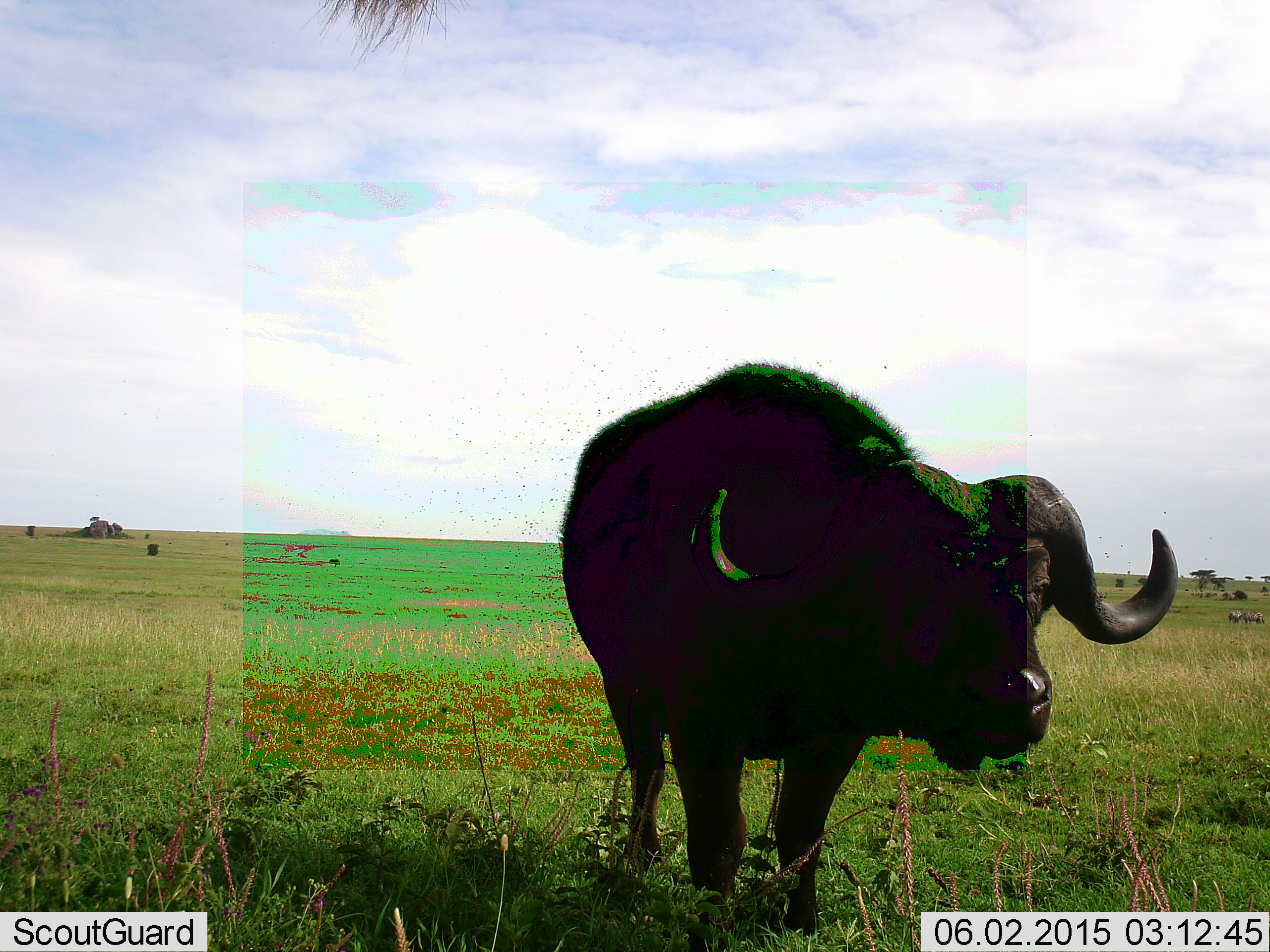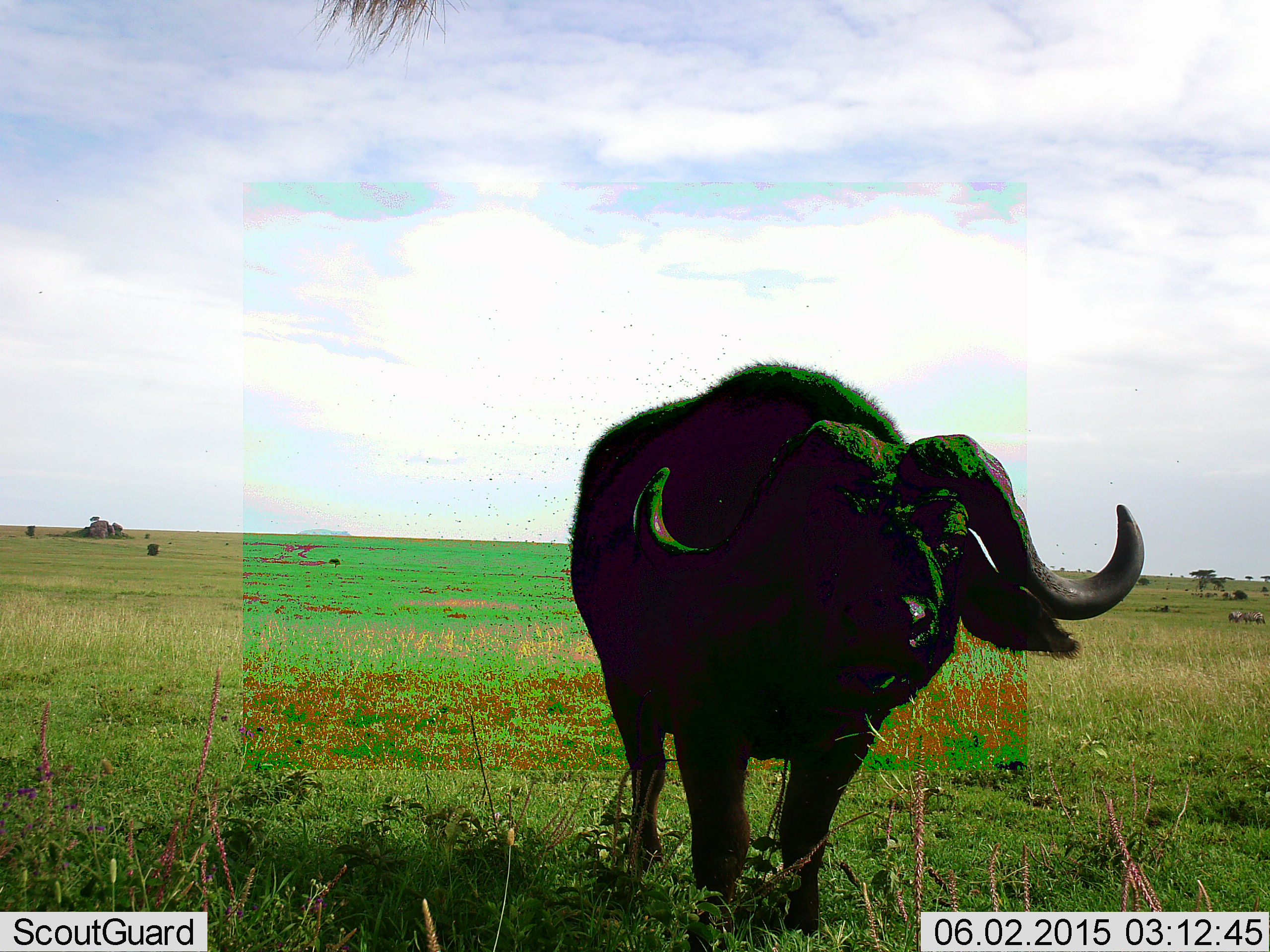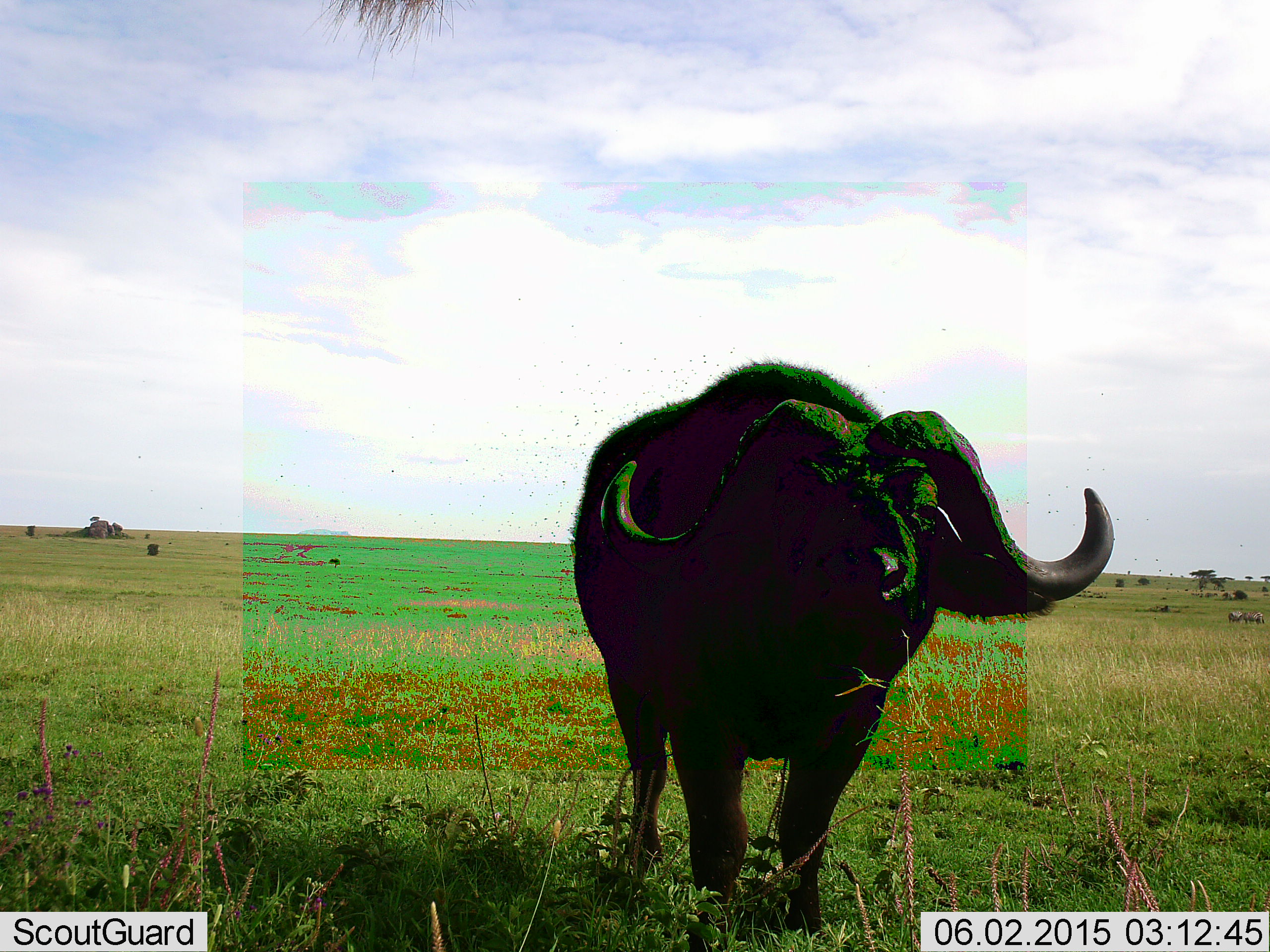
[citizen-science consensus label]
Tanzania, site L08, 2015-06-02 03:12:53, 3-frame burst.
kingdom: Animalia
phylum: Chordata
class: Mammalia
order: Artiodactyla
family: Bovidae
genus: Syncerus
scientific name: Syncerus caffer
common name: cape buffalo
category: buffalo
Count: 1.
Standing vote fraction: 91%.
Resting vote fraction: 0%.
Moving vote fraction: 9%.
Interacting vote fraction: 0%.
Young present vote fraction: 0%.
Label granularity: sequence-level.